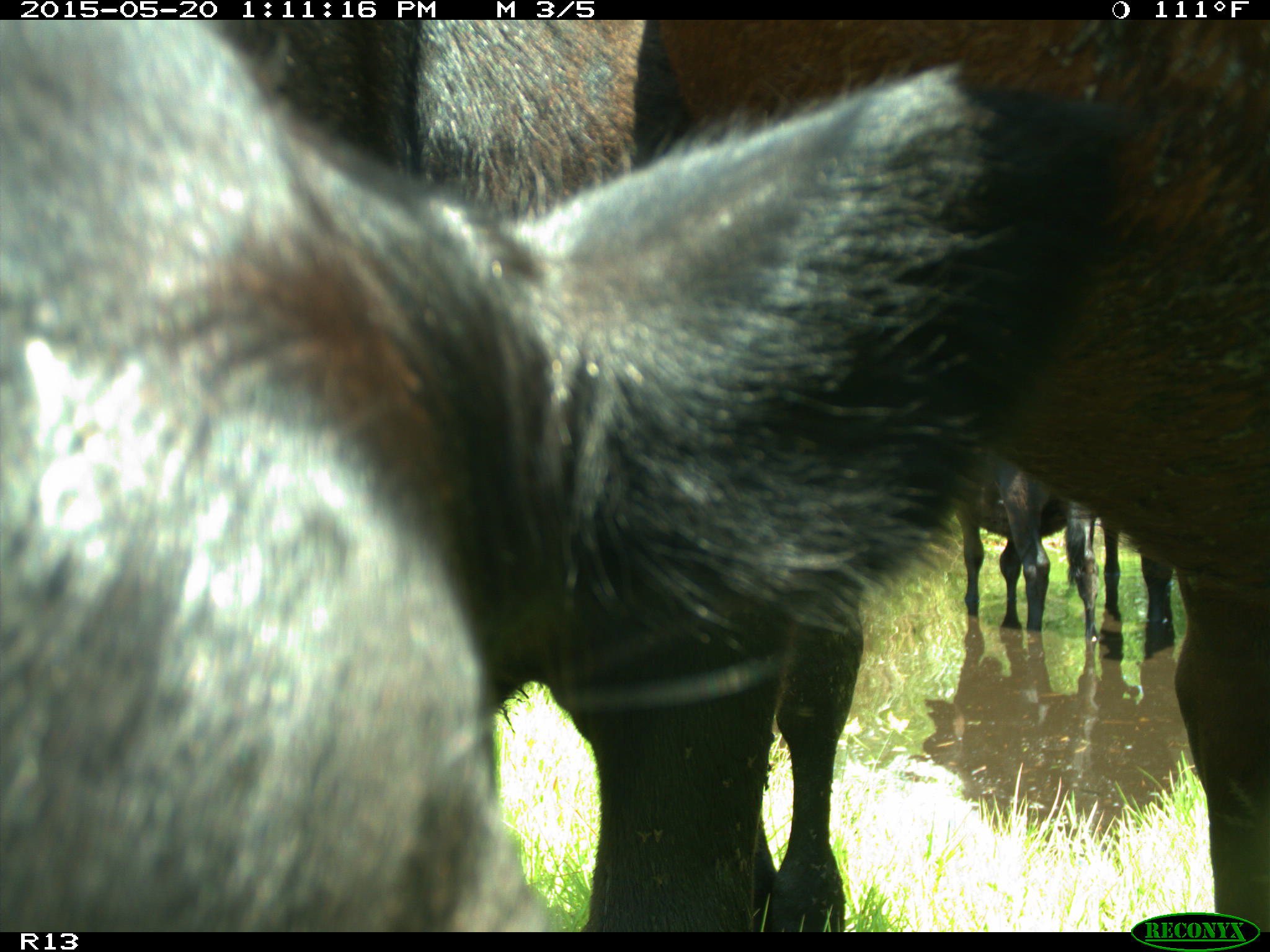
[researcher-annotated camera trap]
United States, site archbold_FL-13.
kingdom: Animalia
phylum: Chordata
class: Mammalia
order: Artiodactyla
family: Bovidae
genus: Bos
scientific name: Bos taurus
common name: domestic cow